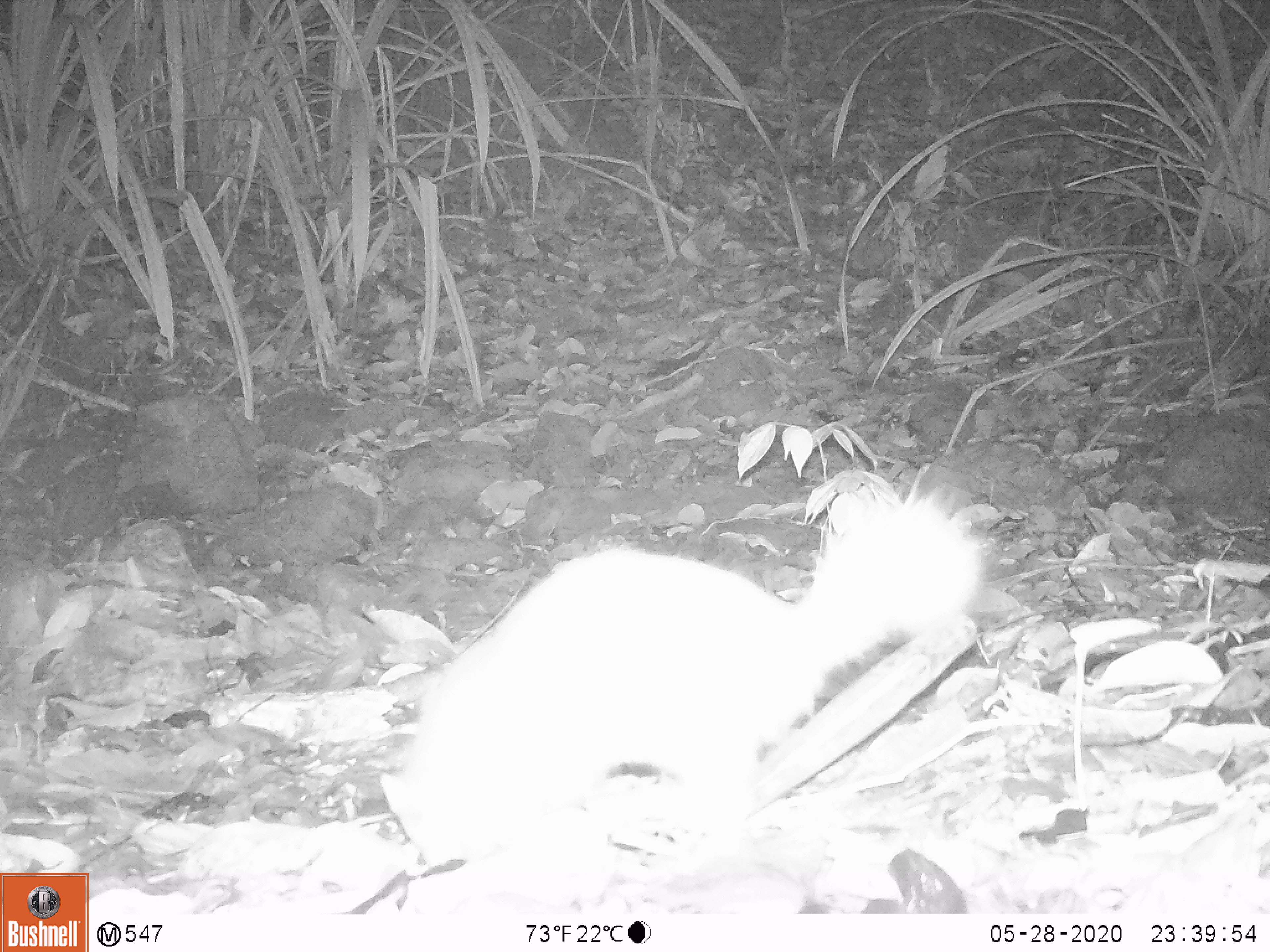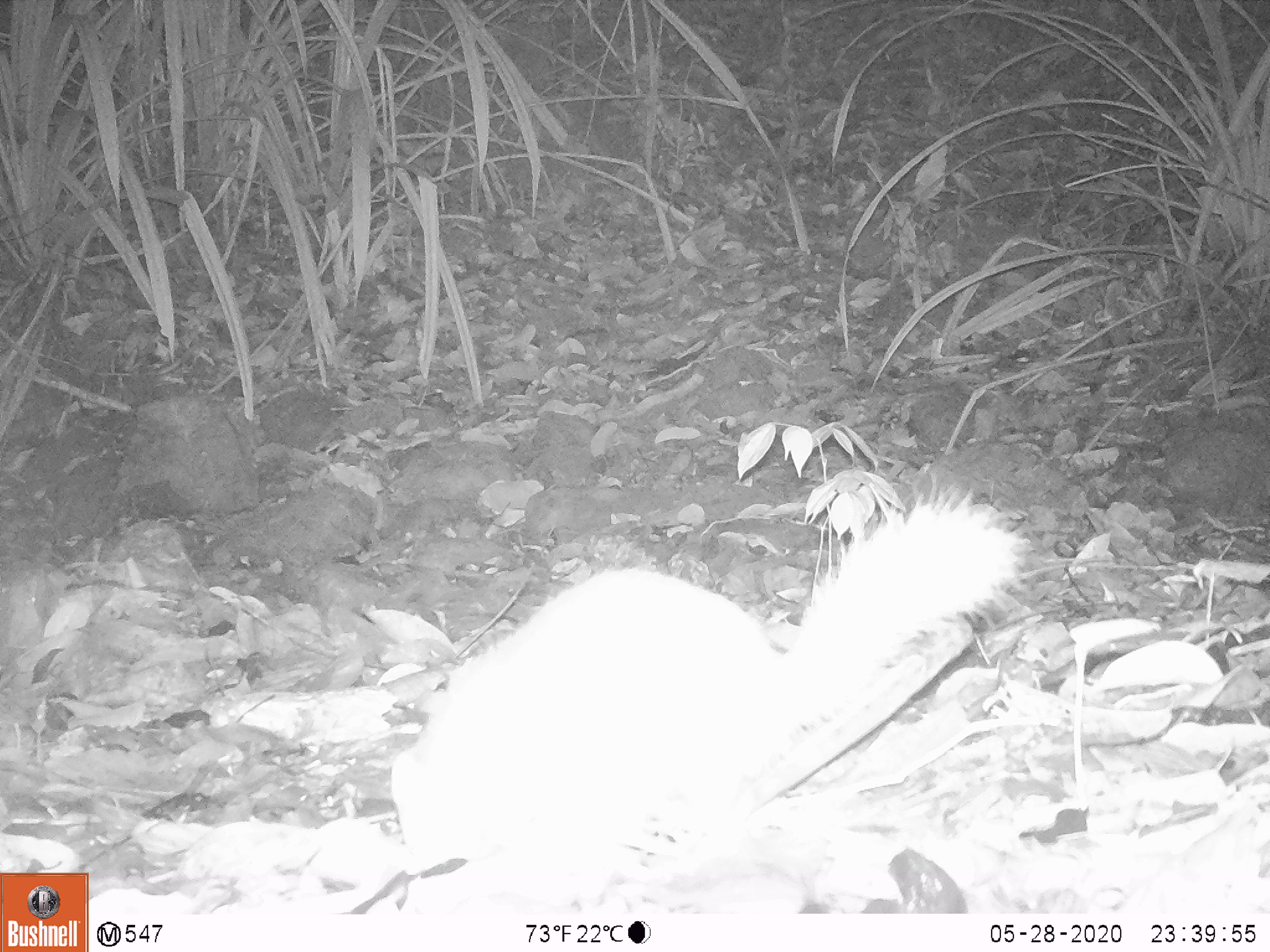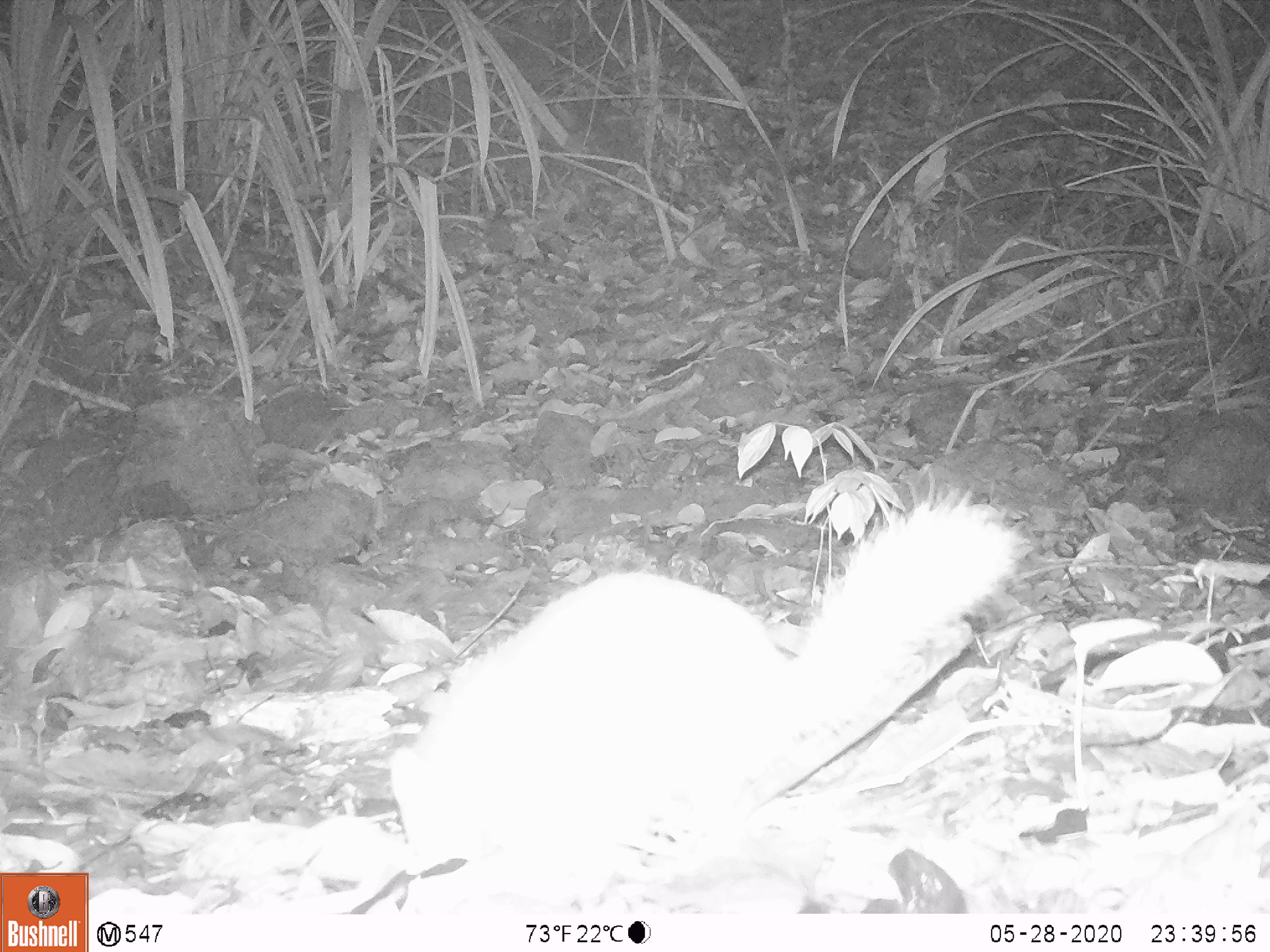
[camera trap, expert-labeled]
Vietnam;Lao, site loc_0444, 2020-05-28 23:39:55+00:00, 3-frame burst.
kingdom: Animalia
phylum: Chordata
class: Mammalia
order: Carnivora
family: Mustelidae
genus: Melogale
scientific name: Melogale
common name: ferret badger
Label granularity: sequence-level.